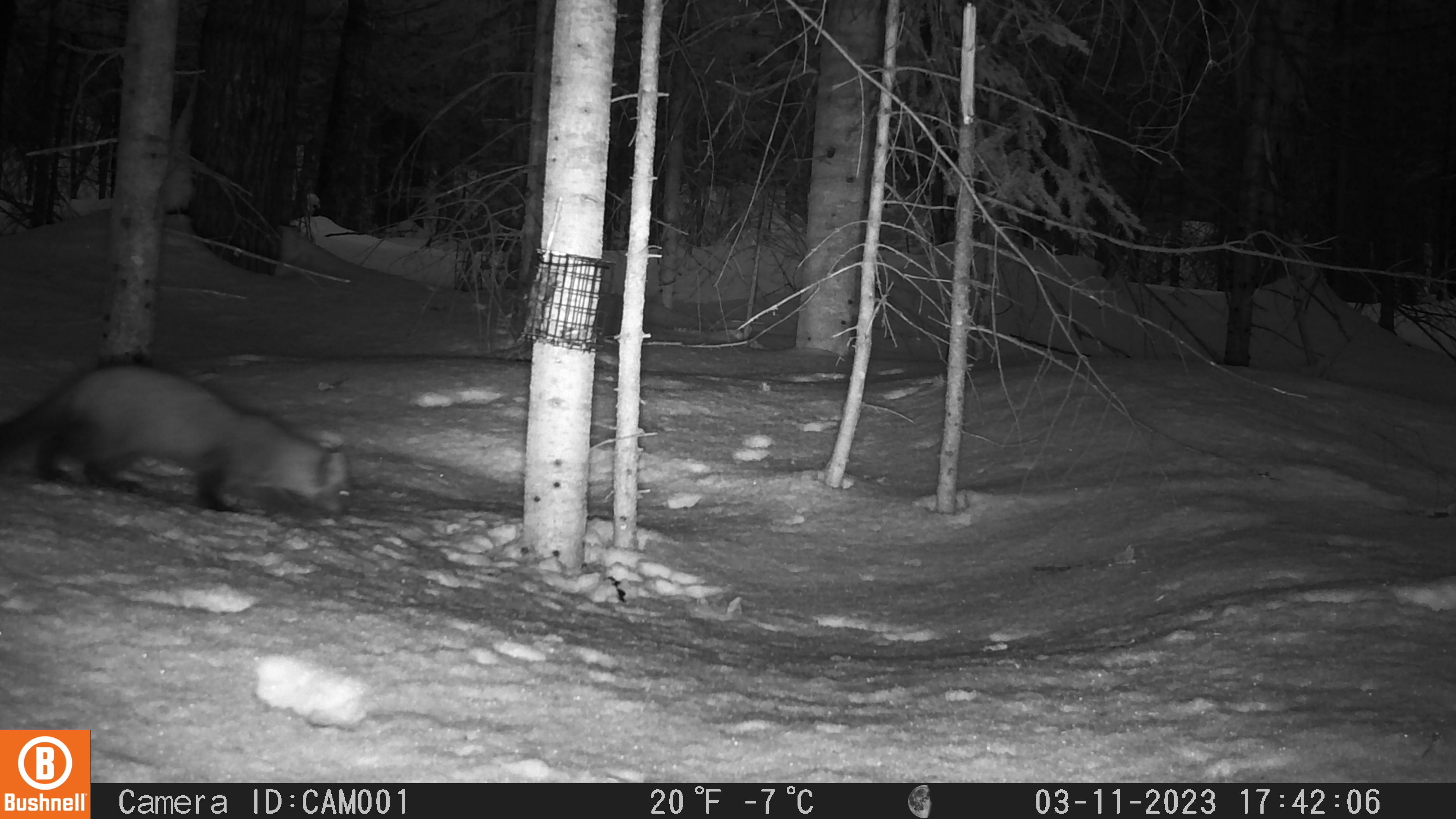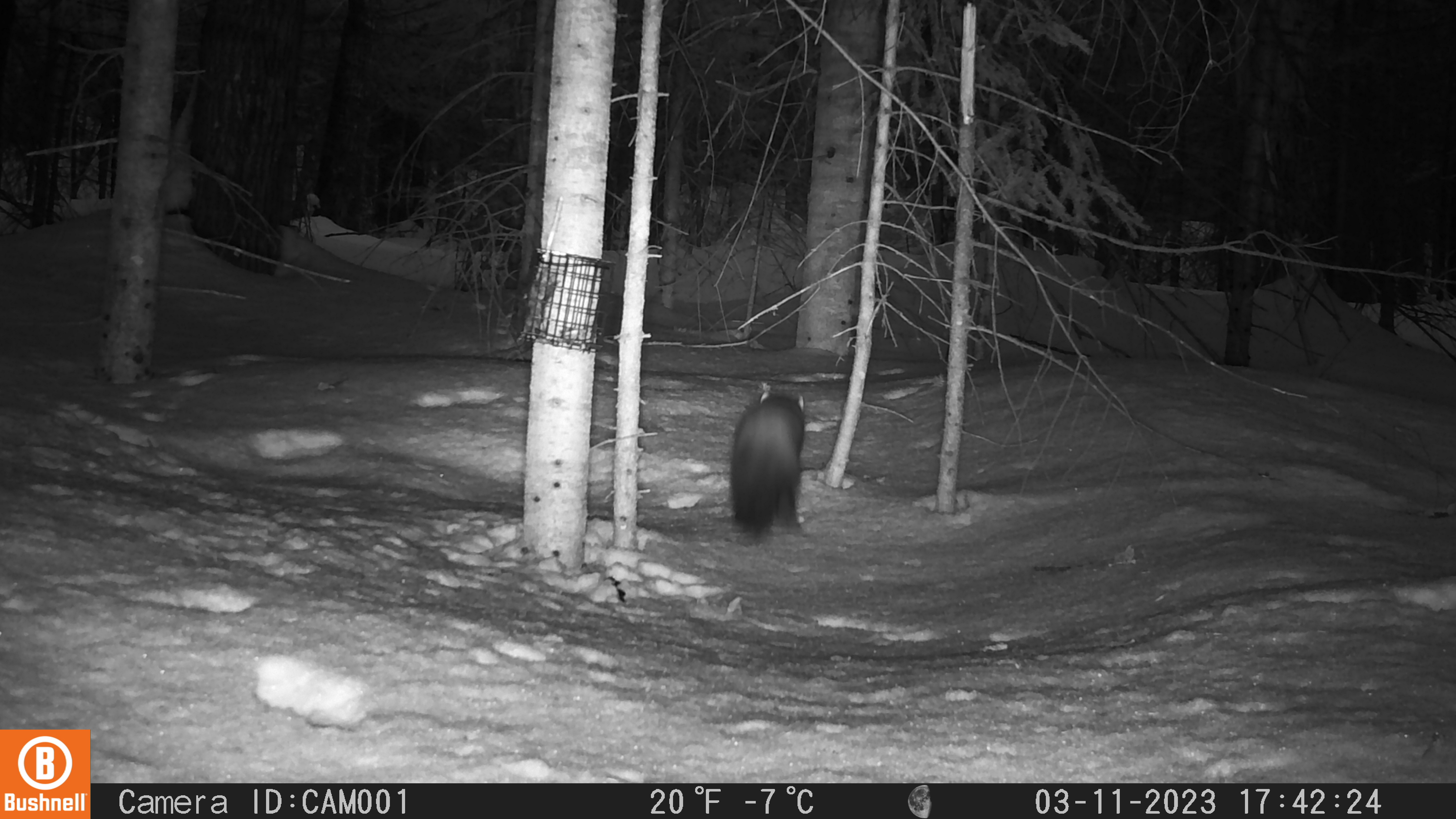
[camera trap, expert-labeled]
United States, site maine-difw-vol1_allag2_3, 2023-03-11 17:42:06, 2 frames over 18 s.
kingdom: Animalia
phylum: Chordata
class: Mammalia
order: Carnivora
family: Mustelidae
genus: Martes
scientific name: Martes americana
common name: american marten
American marten (Martes americana).